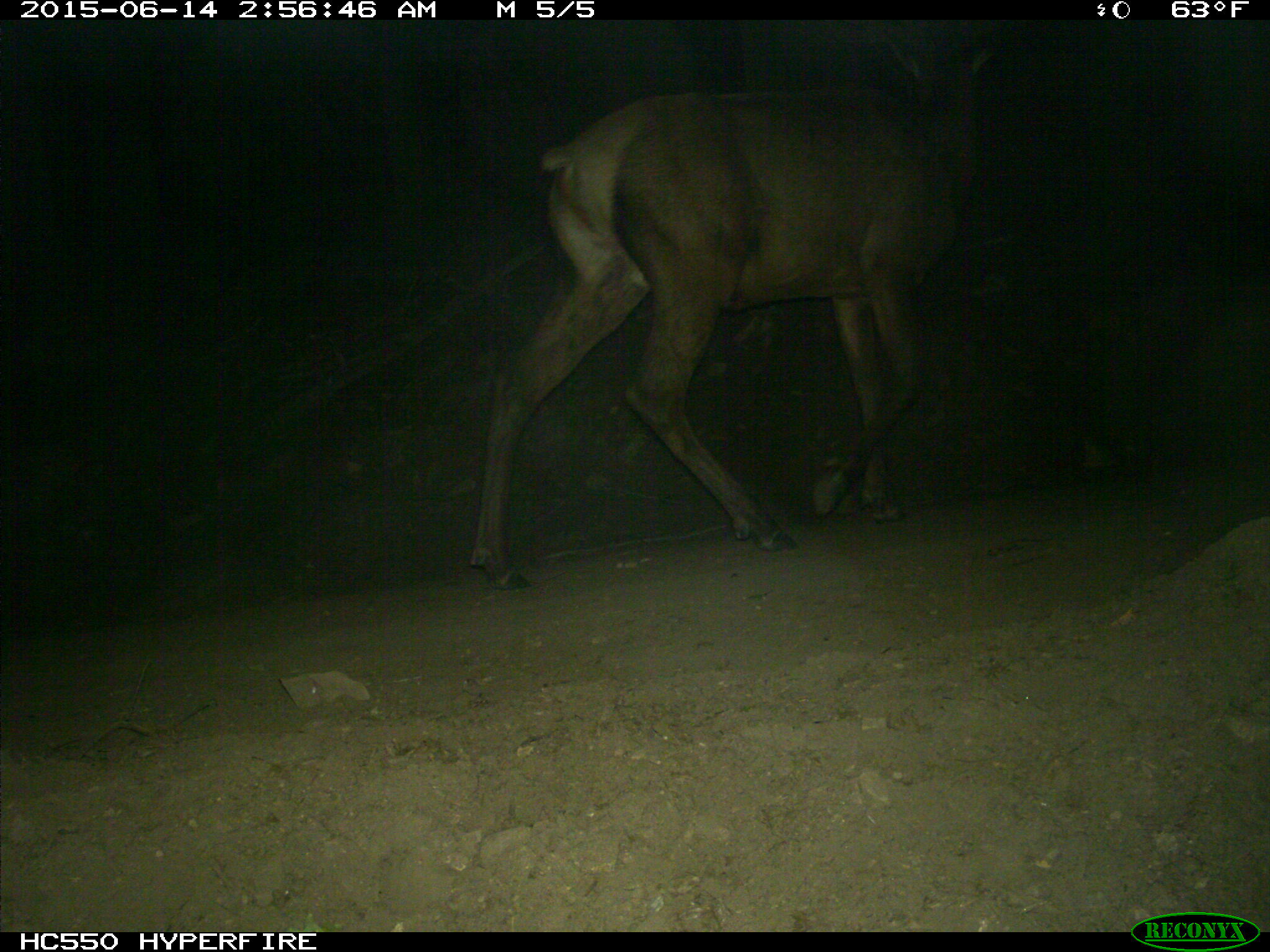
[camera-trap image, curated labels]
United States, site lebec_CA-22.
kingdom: Animalia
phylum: Chordata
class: Mammalia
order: Artiodactyla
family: Cervidae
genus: Cervus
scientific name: Cervus canadensis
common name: elk